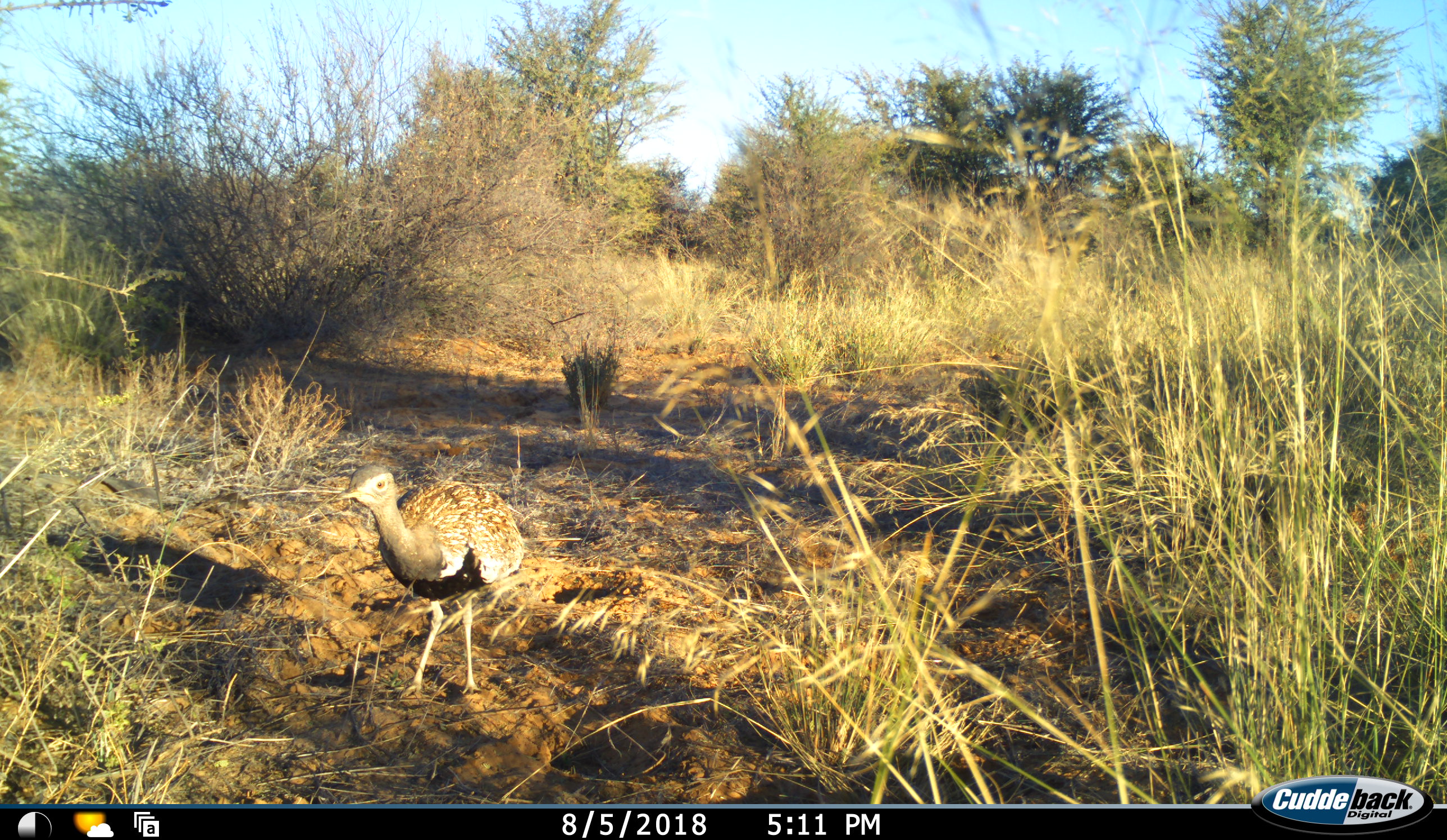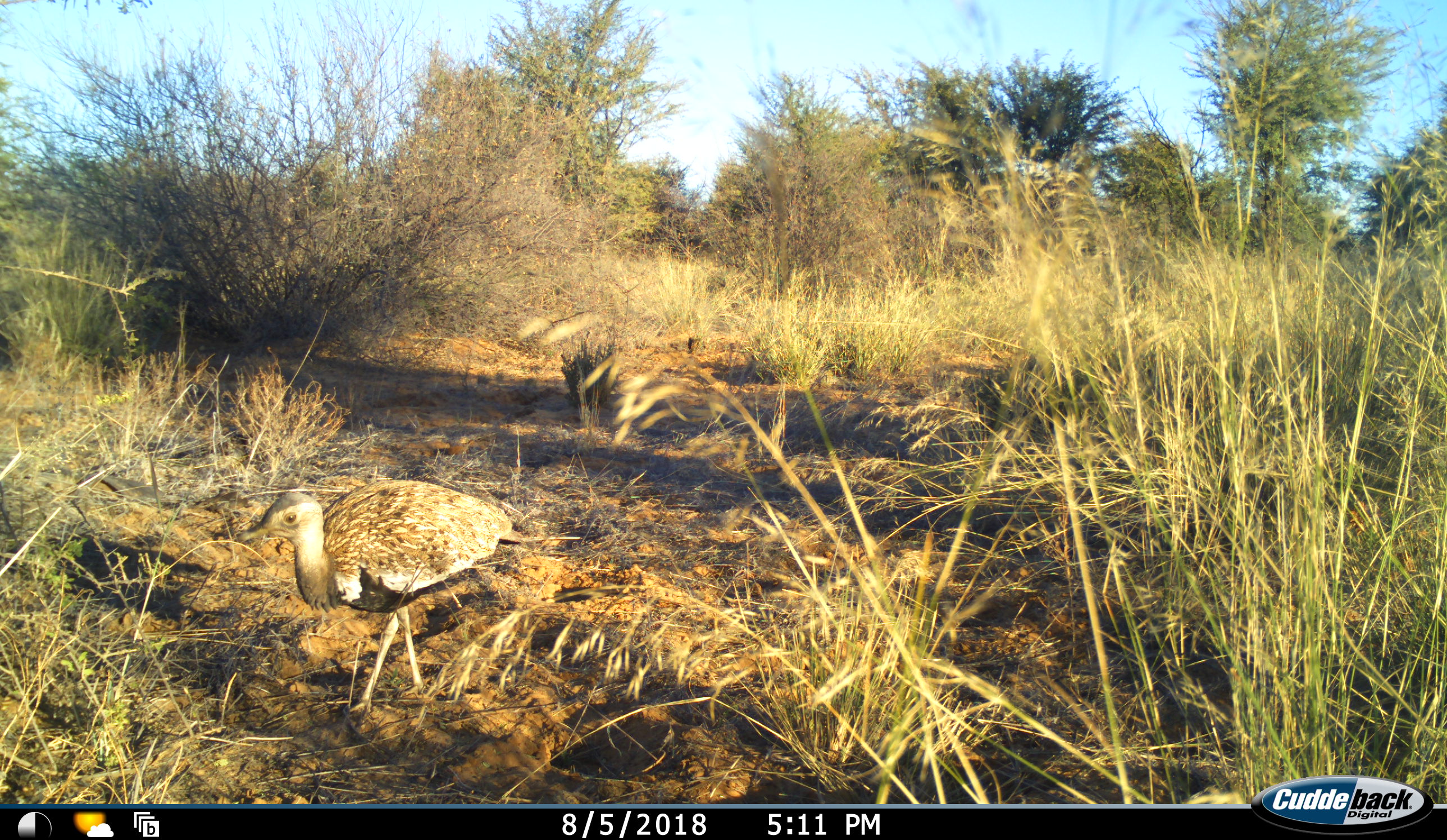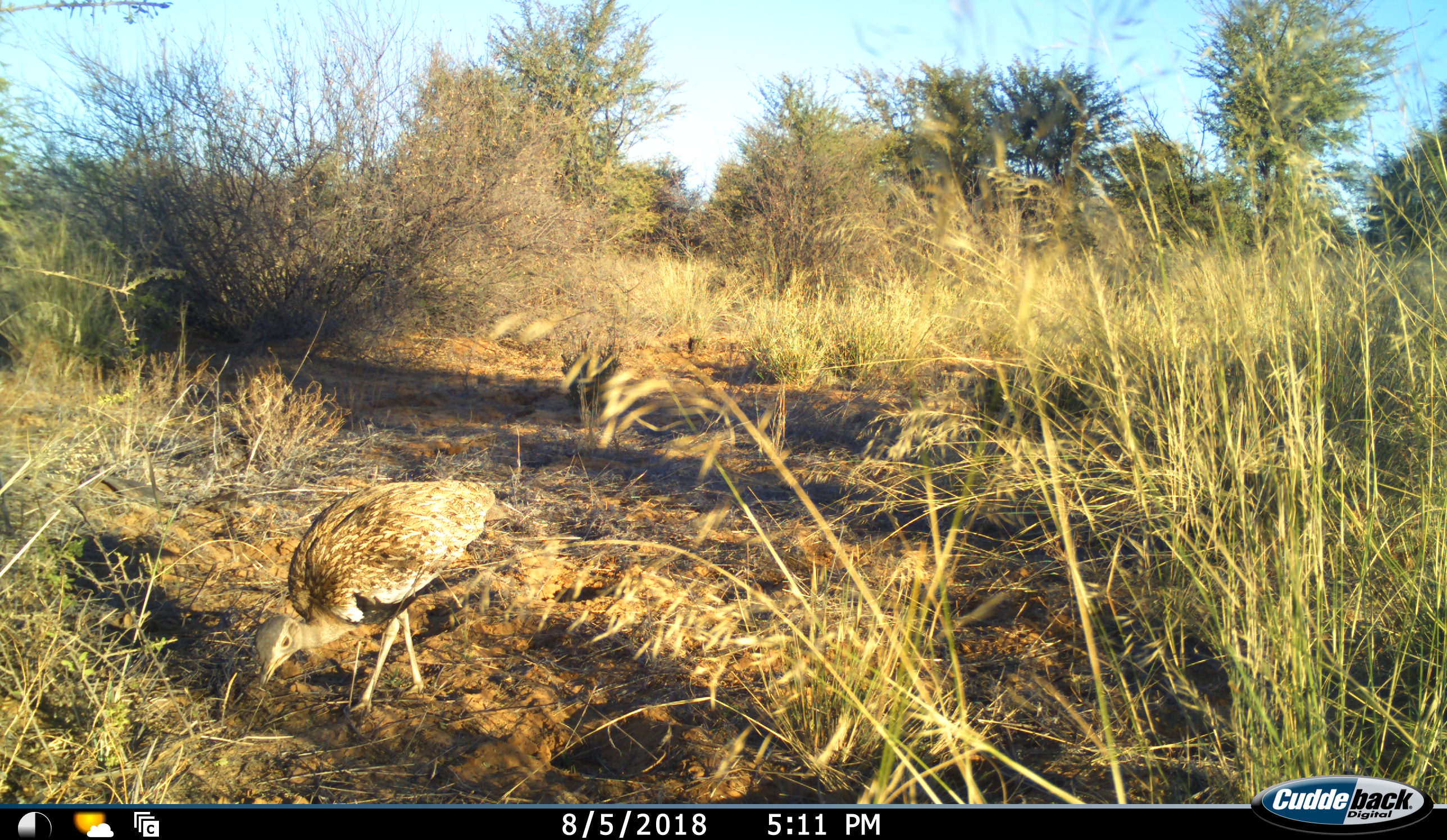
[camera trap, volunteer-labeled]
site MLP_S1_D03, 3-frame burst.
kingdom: Animalia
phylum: Chordata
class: Aves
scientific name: Aves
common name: bird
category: birdother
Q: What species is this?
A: Birdother (bird) (Aves).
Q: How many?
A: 1.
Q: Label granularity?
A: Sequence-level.